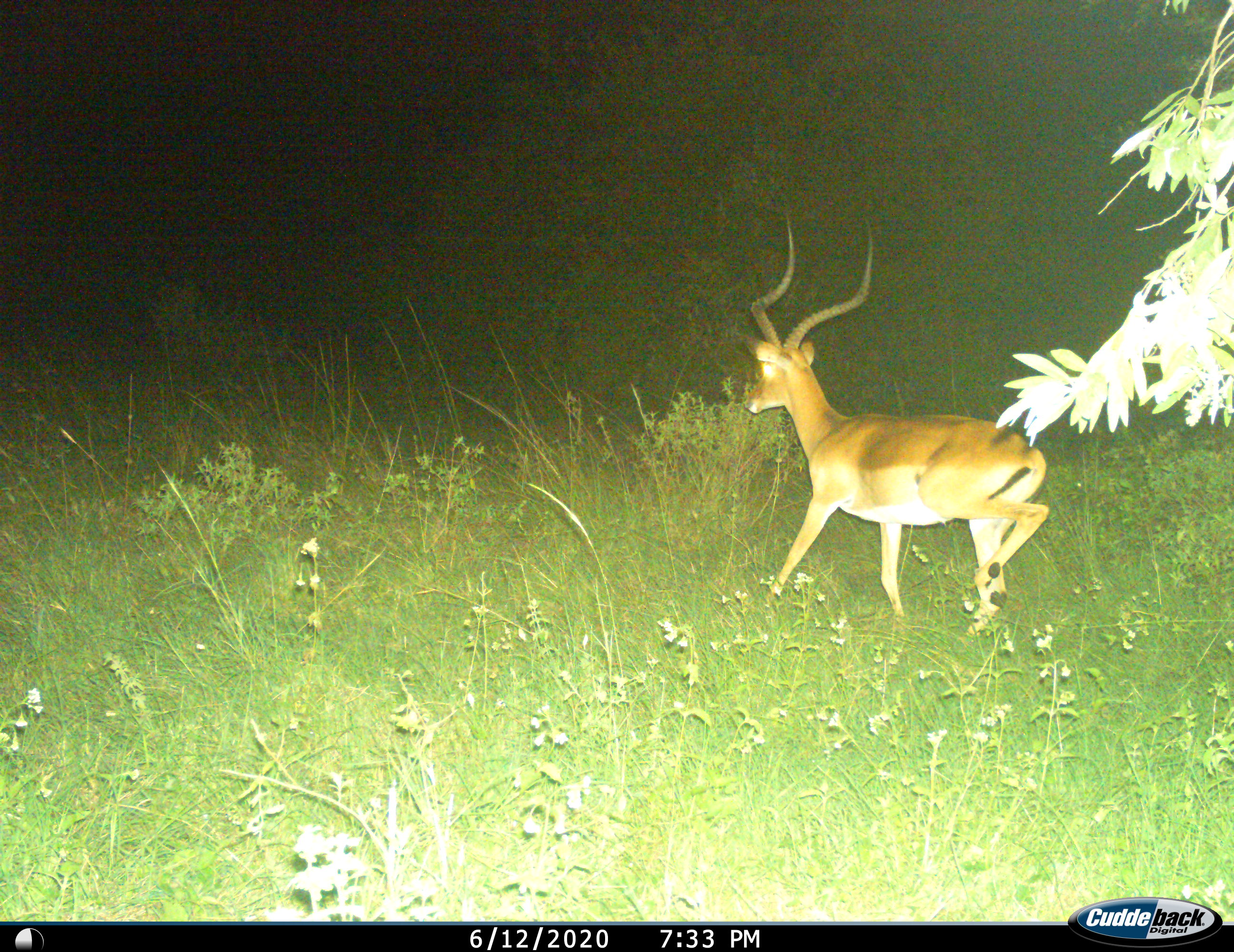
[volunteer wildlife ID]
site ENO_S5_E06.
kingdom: Animalia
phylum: Chordata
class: Mammalia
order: Artiodactyla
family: Bovidae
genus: Aepyceros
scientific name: Aepyceros melampus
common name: impala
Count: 1.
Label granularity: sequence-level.